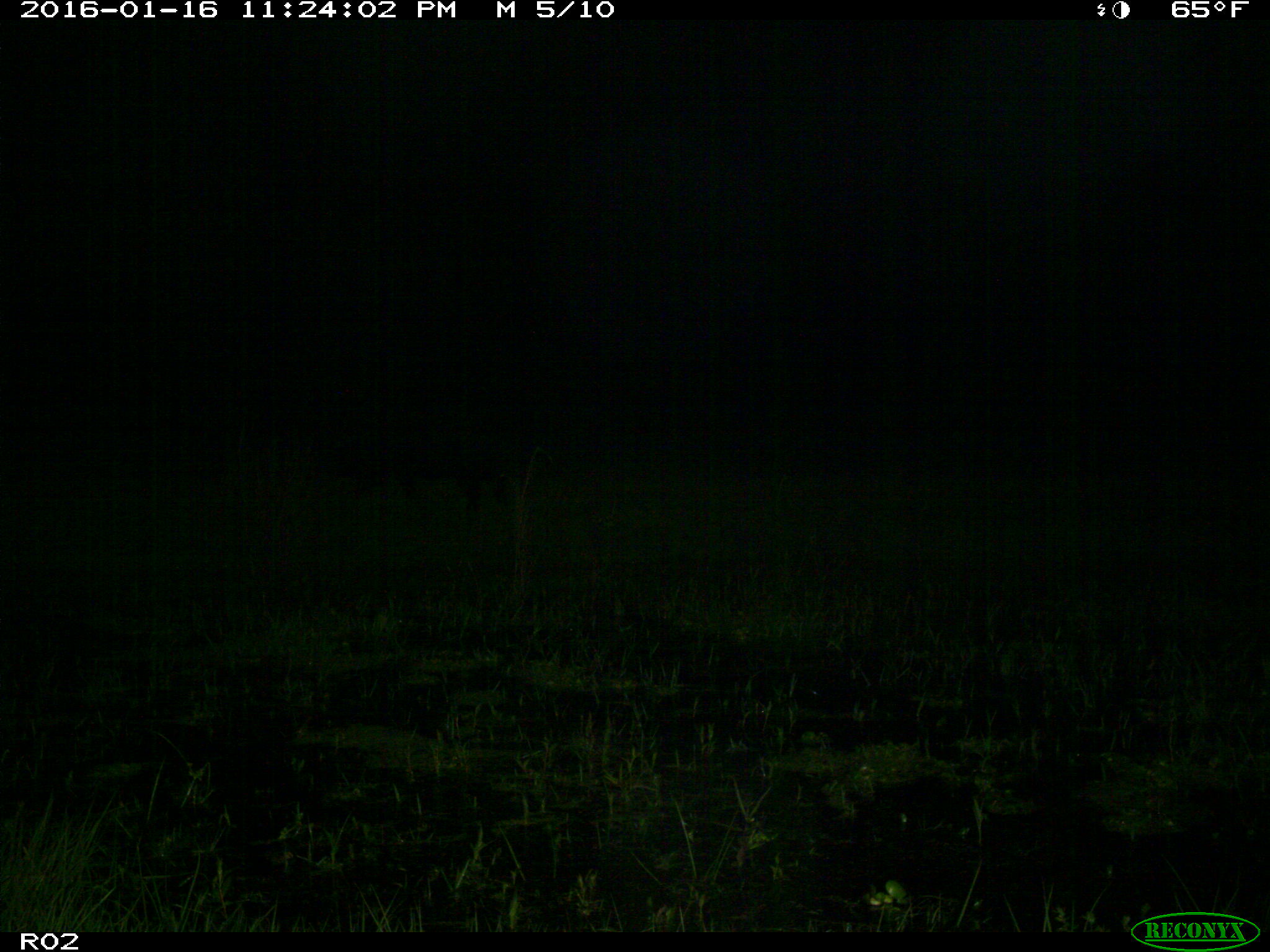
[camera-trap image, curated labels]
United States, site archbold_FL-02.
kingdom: Animalia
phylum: Chordata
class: Mammalia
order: Artiodactyla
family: Suidae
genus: Sus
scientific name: Sus scrofa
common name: wild boar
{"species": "Sus scrofa (wild boar)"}